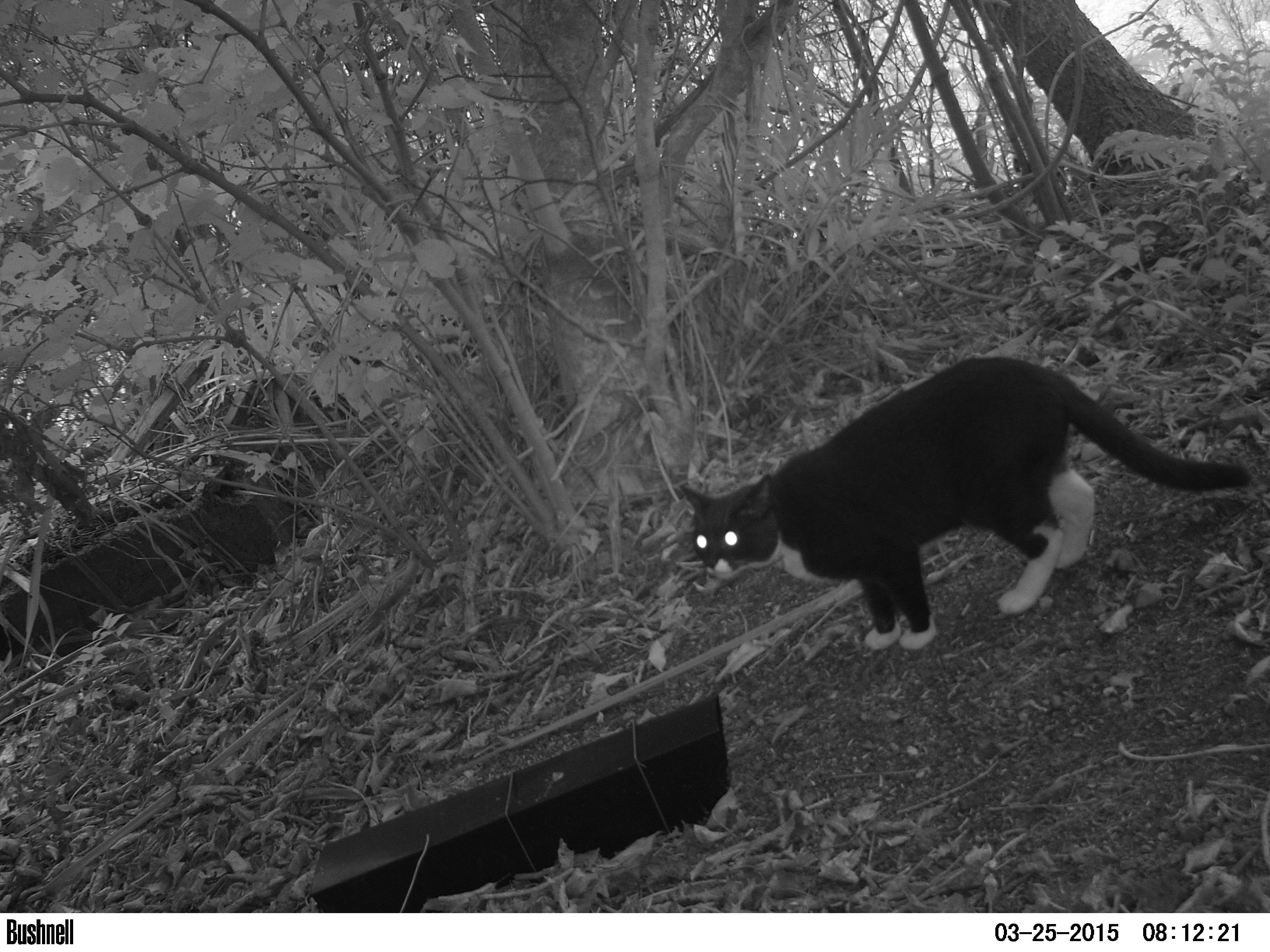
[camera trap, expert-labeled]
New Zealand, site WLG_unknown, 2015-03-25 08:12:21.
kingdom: Animalia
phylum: Chordata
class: Mammalia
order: Carnivora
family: Felidae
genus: Felis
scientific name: Felis catus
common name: domestic cat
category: cat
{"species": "cat (domestic cat) (Felis catus)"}